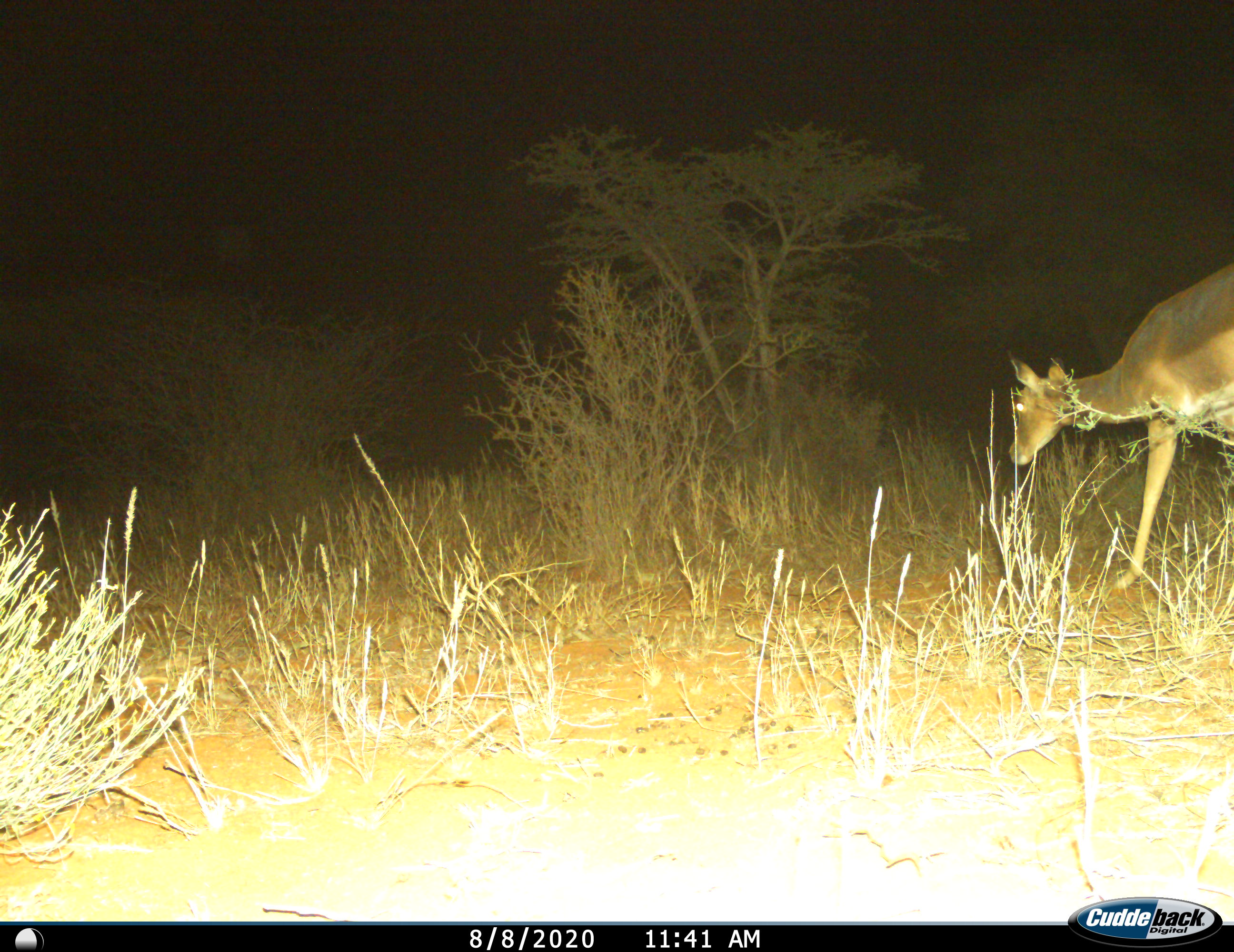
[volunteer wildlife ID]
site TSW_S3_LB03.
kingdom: Animalia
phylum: Chordata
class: Mammalia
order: Artiodactyla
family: Bovidae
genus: Aepyceros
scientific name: Aepyceros melampus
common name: impala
Impala (Aepyceros melampus), count 1. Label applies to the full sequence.